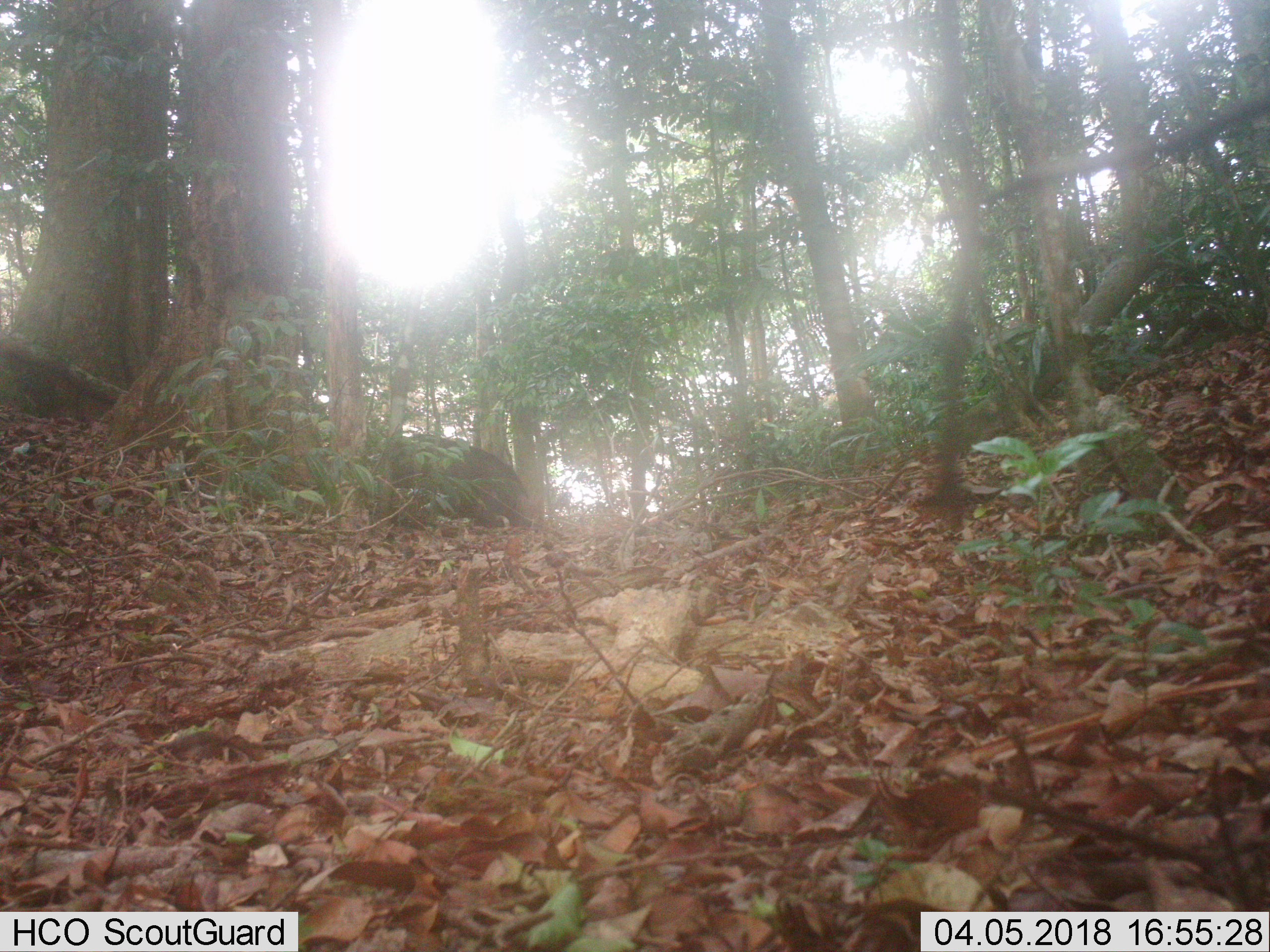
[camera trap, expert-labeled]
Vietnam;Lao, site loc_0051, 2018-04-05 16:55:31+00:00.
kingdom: Animalia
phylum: Chordata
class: Mammalia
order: Artiodactyla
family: Suidae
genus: Sus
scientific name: Sus scrofa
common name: eurasian wild pig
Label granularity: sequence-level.